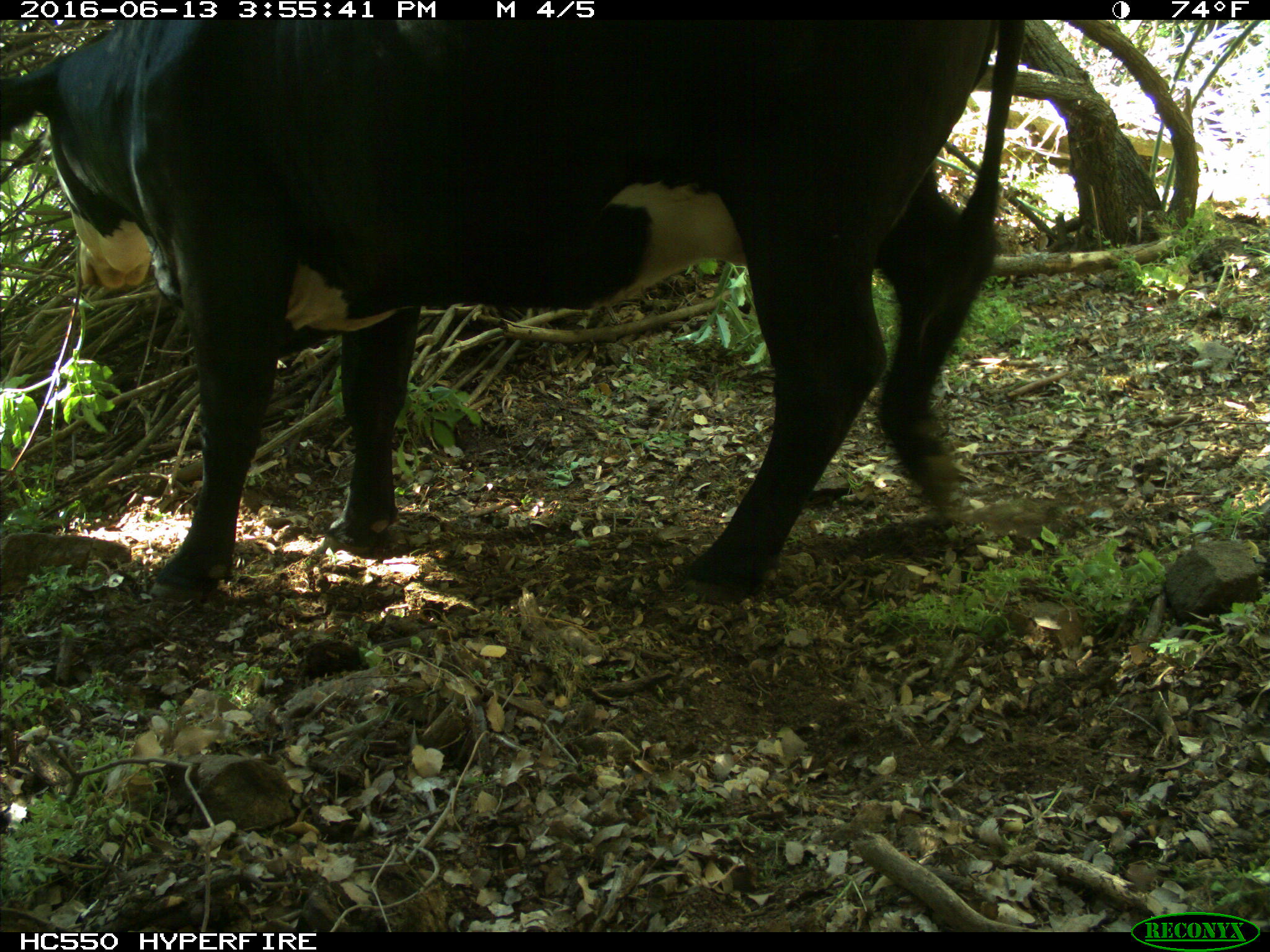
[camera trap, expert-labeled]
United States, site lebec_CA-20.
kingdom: Animalia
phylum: Chordata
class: Mammalia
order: Artiodactyla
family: Bovidae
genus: Bos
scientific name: Bos taurus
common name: domestic cow